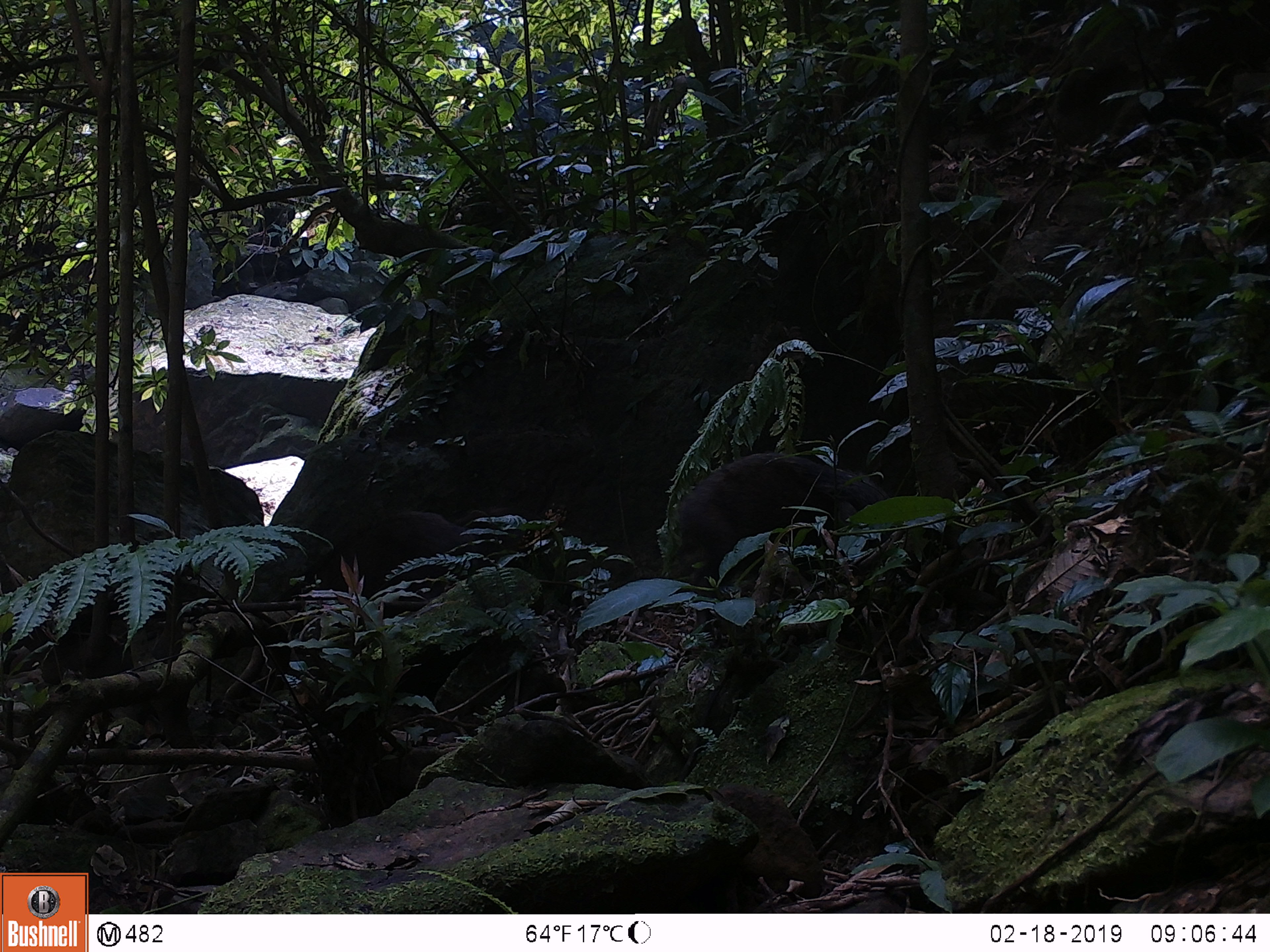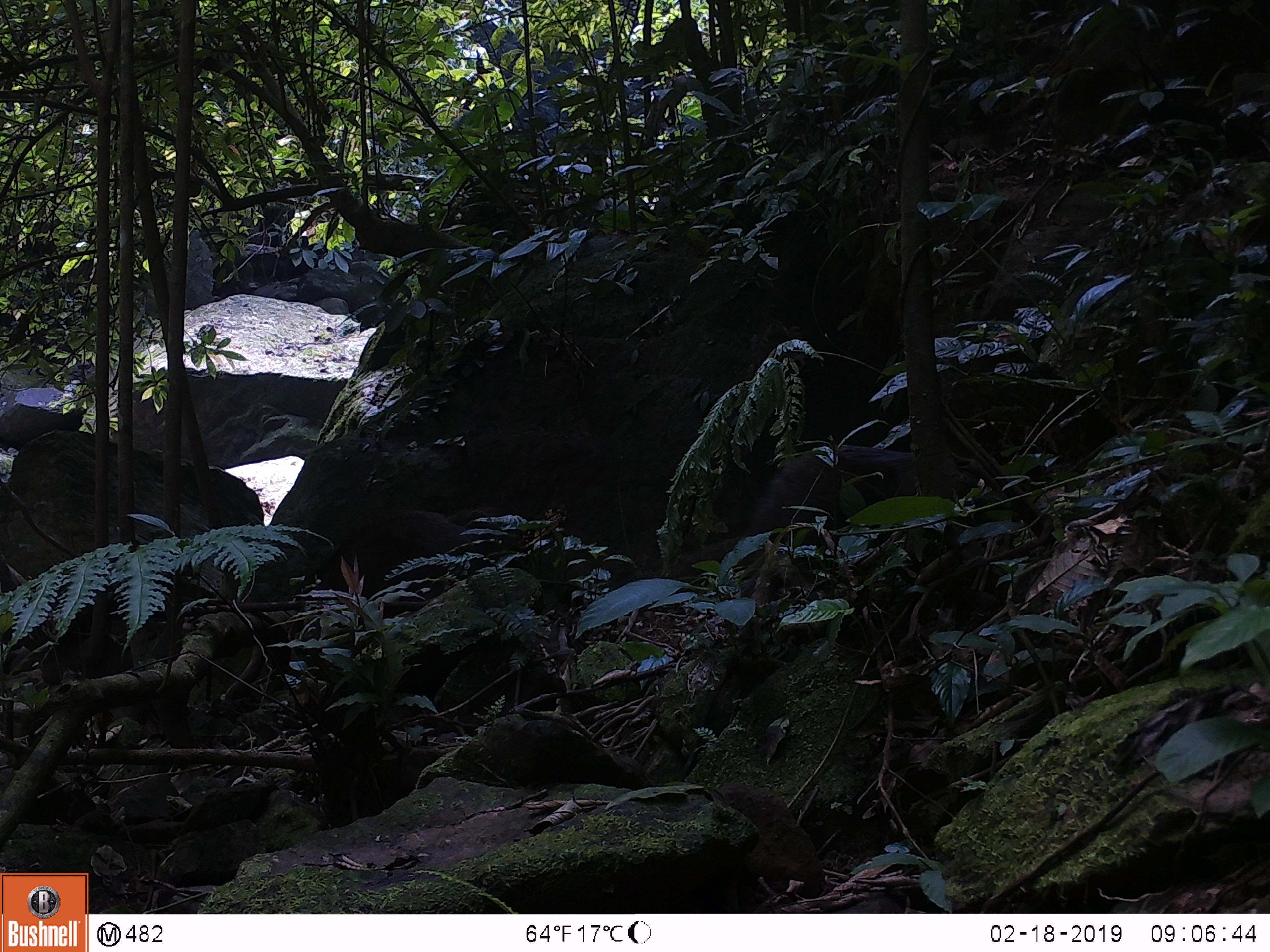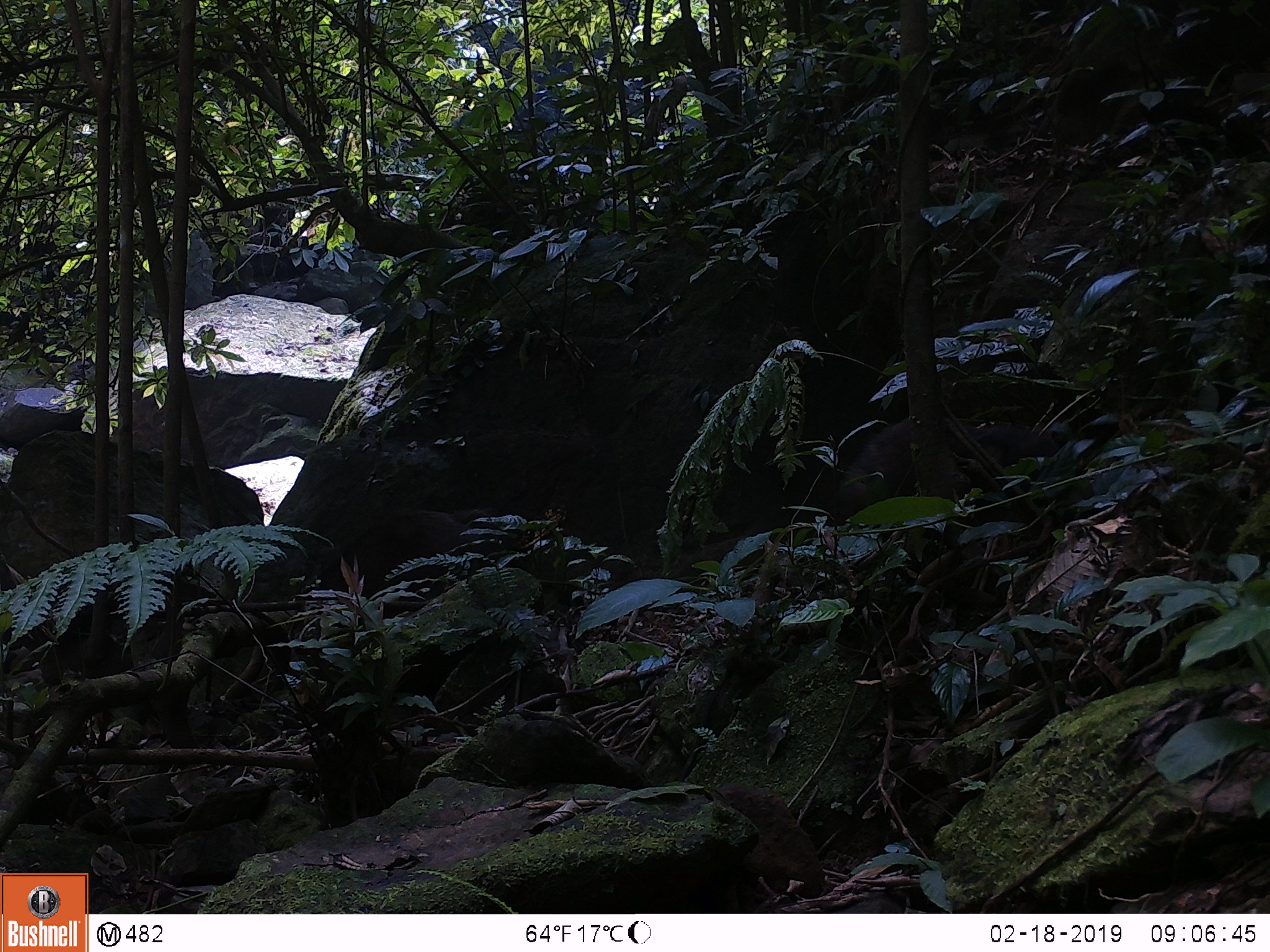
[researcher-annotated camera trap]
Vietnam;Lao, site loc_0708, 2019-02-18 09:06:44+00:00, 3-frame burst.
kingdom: Animalia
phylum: Chordata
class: Mammalia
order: Artiodactyla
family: Suidae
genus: Sus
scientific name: Sus scrofa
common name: eurasian wild pig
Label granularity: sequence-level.